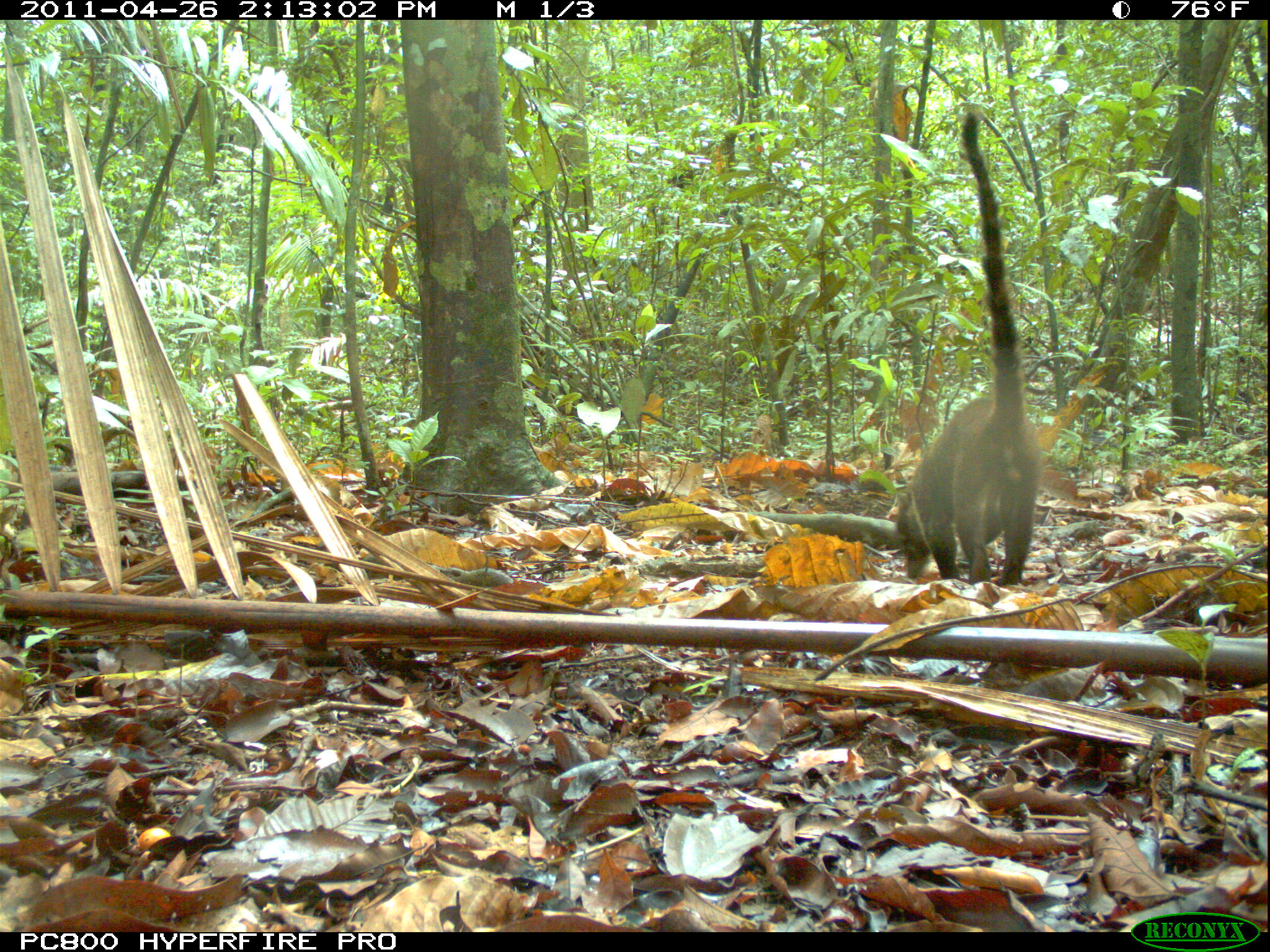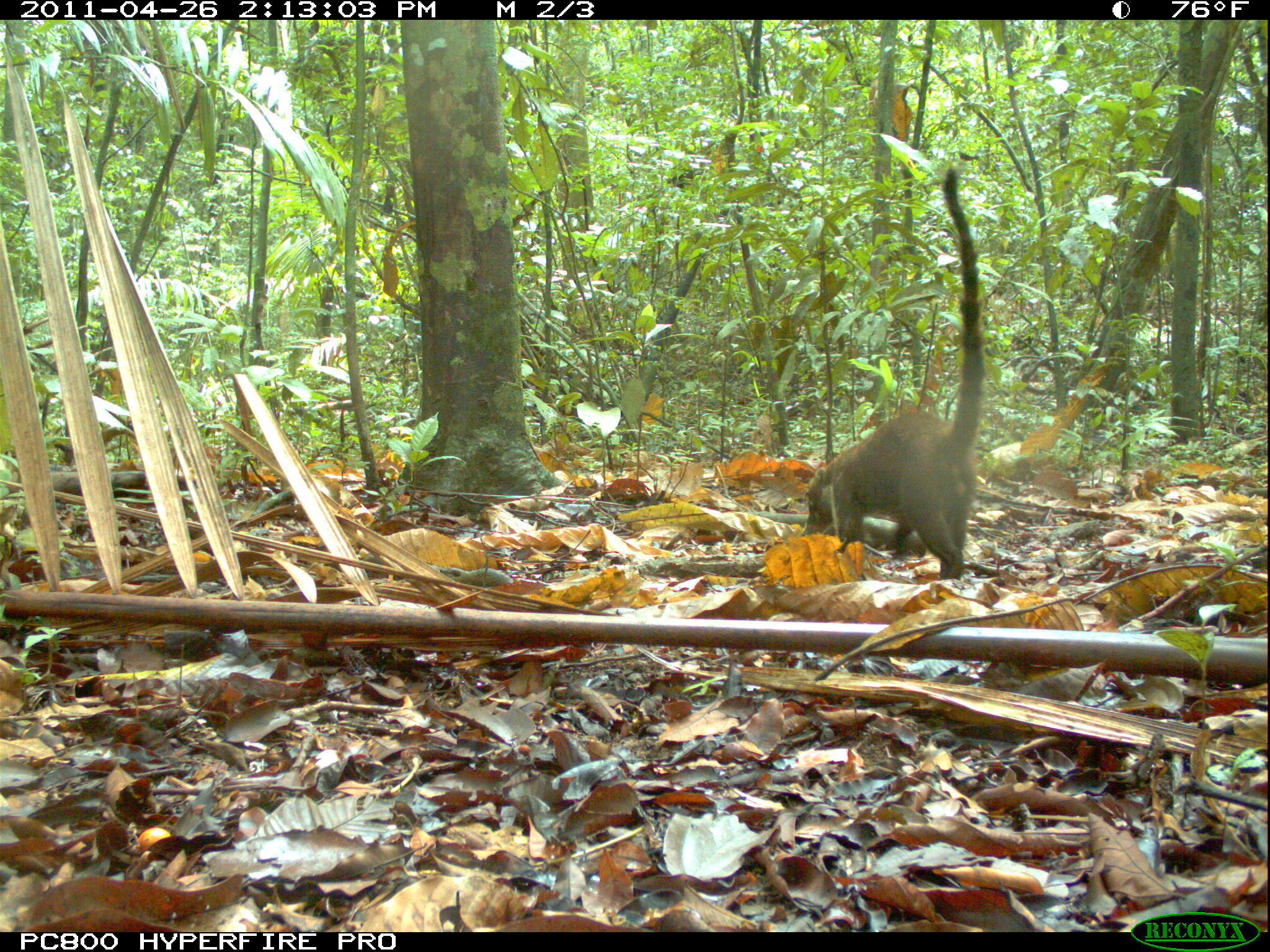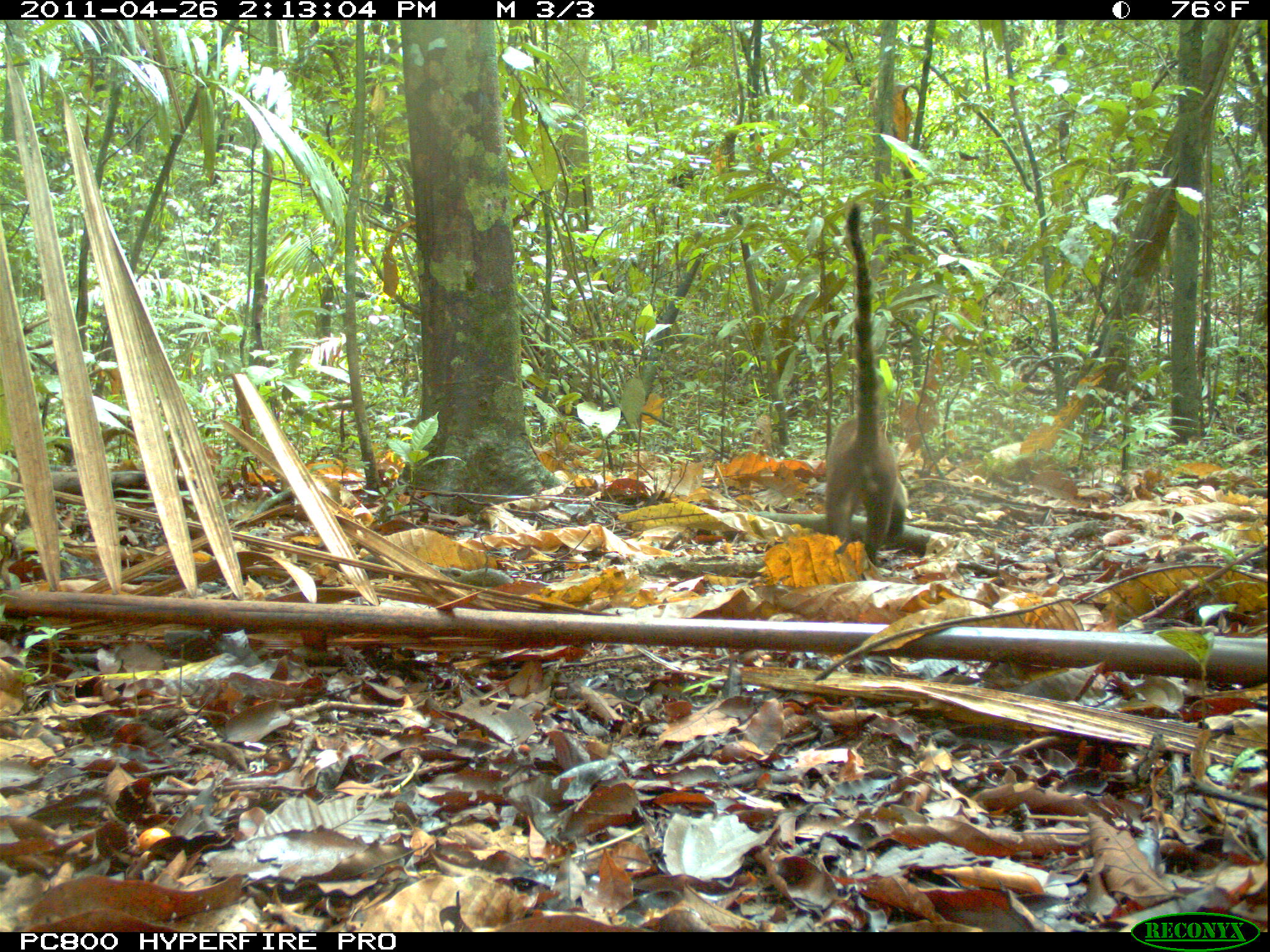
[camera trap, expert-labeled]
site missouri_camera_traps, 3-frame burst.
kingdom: Animalia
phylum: Chordata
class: Mammalia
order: Carnivora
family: Procyonidae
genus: Nasua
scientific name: Nasua narica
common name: white-nosed coati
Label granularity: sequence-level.